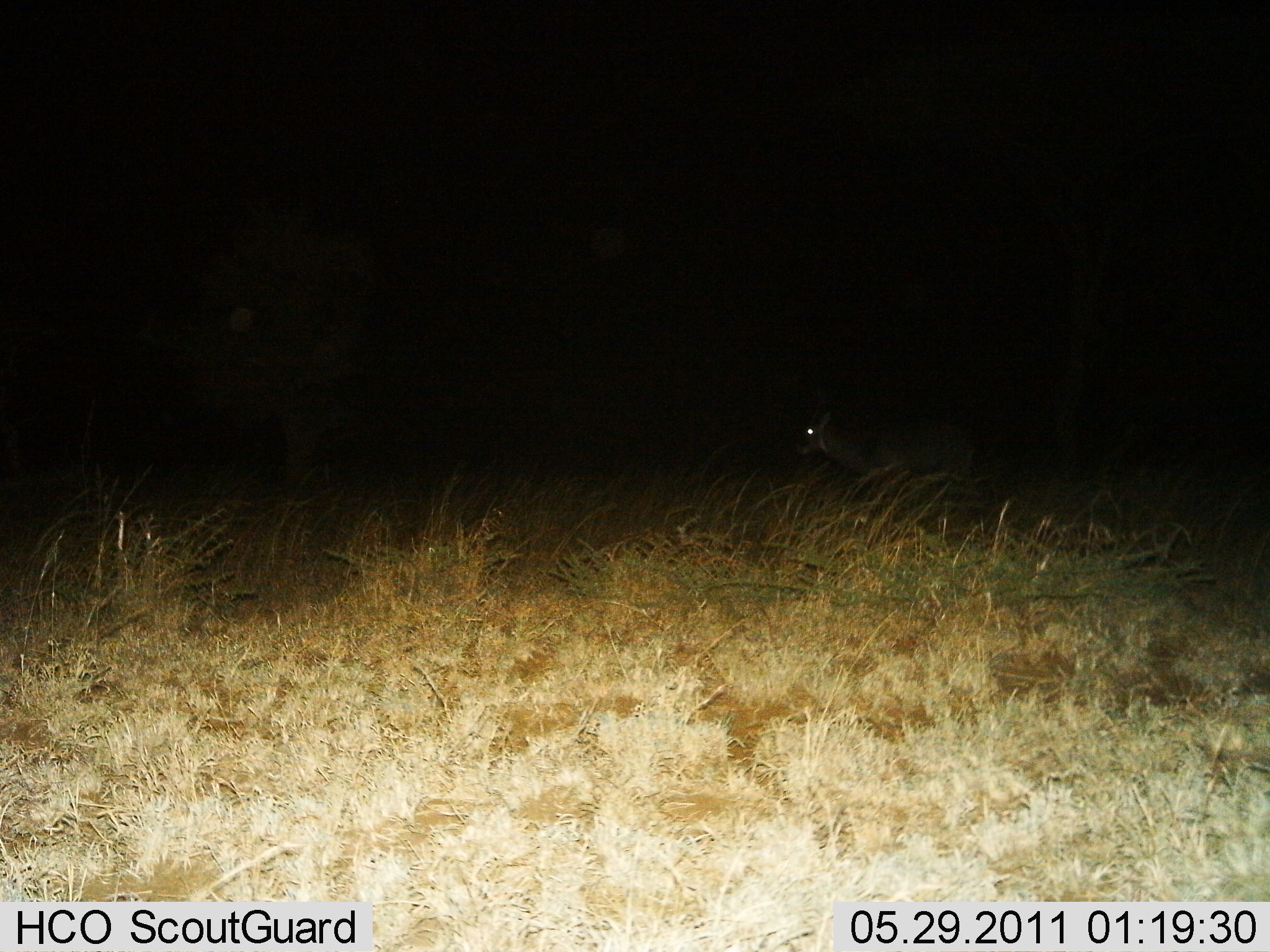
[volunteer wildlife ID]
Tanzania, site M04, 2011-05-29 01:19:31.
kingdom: Animalia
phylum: Chordata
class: Mammalia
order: Artiodactyla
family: Bovidae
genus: Nanger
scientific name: Nanger granti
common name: grant's gazelle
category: gazellegrants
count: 1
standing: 100%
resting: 0%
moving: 0%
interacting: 0%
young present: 0%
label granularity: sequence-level